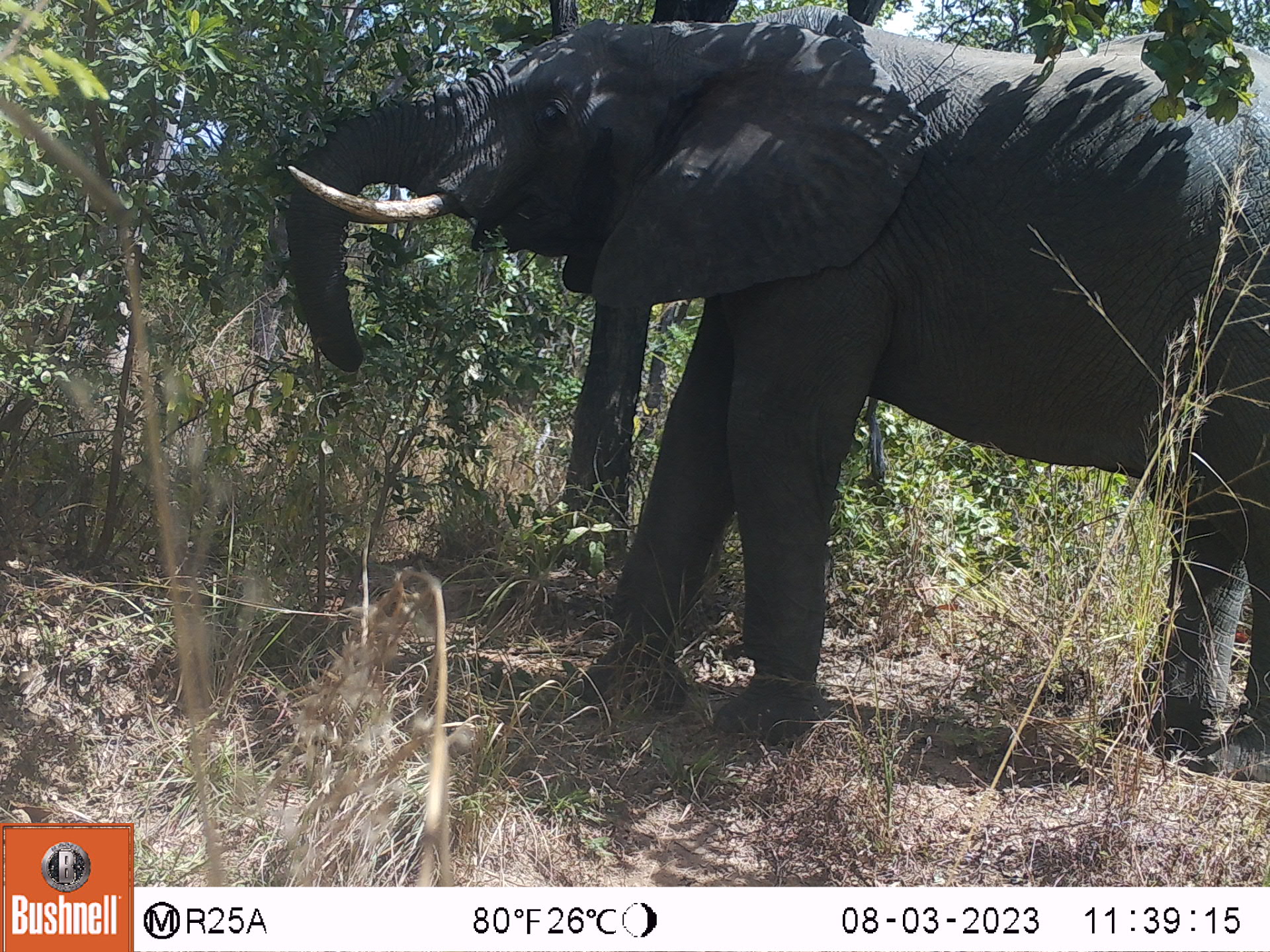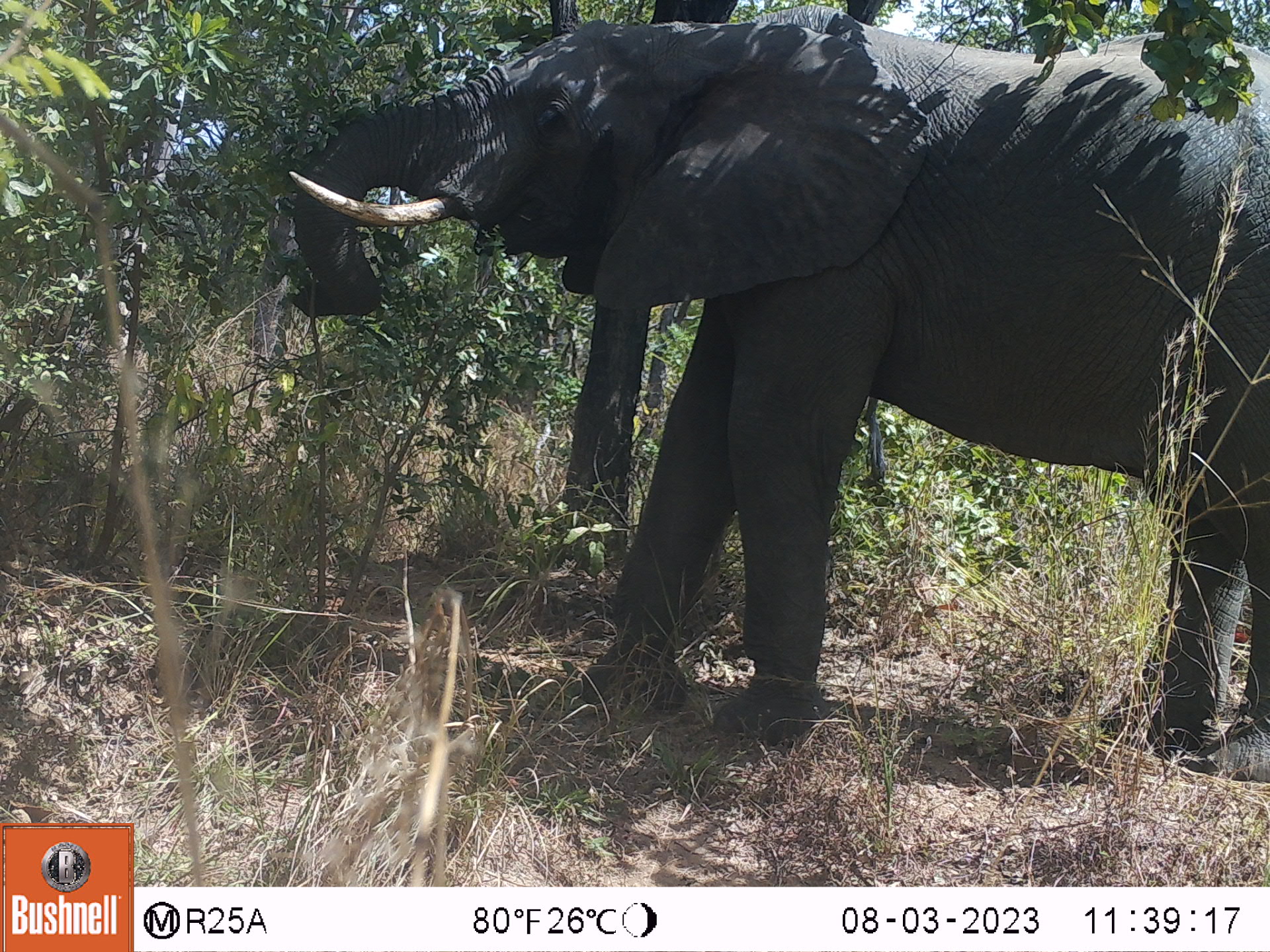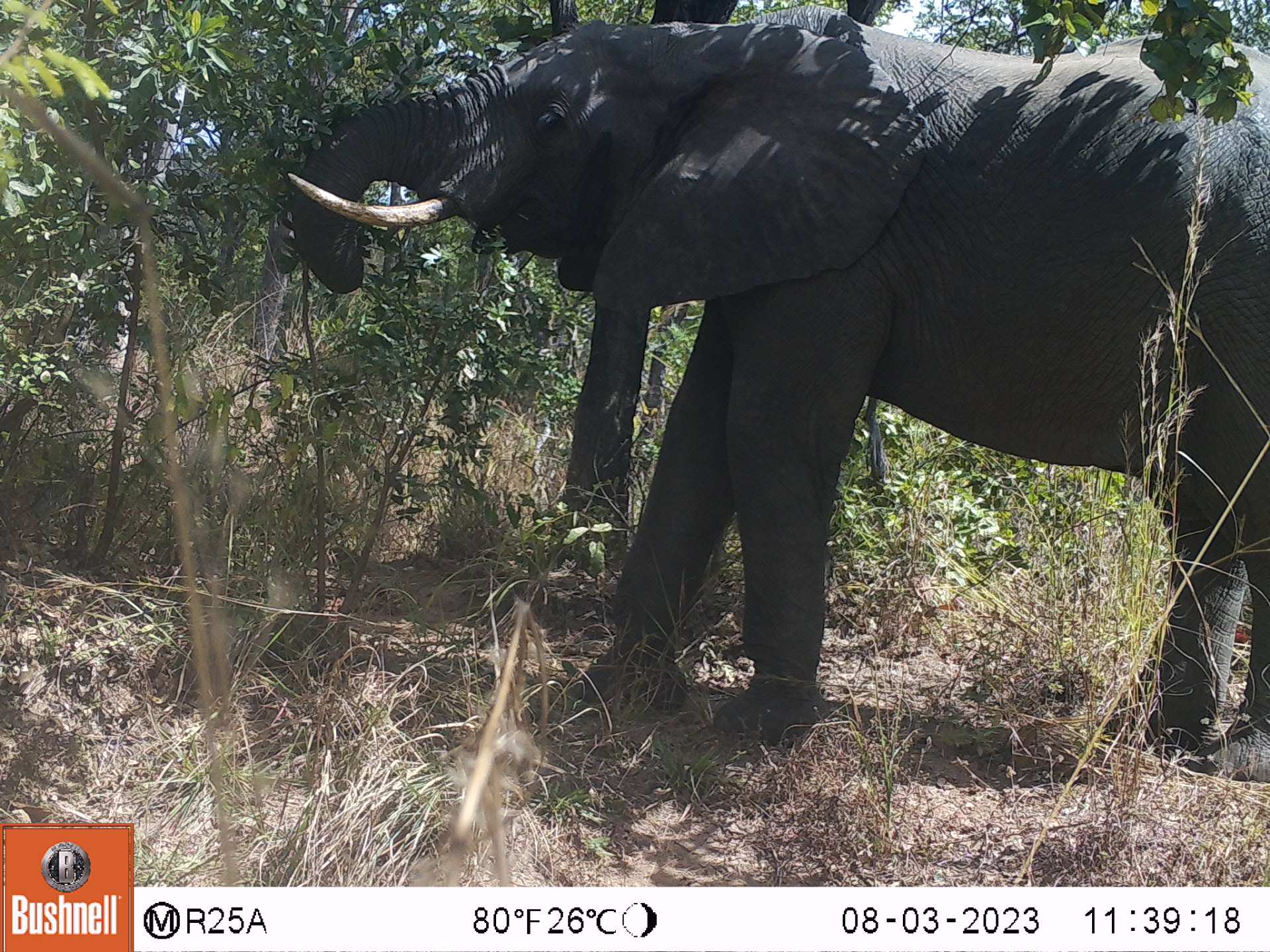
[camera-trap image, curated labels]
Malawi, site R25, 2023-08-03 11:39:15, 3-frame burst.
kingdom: Animalia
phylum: Chordata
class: Mammalia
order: Proboscidea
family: Elephantidae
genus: Loxodonta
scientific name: Loxodonta africana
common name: african savanna elephant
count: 1